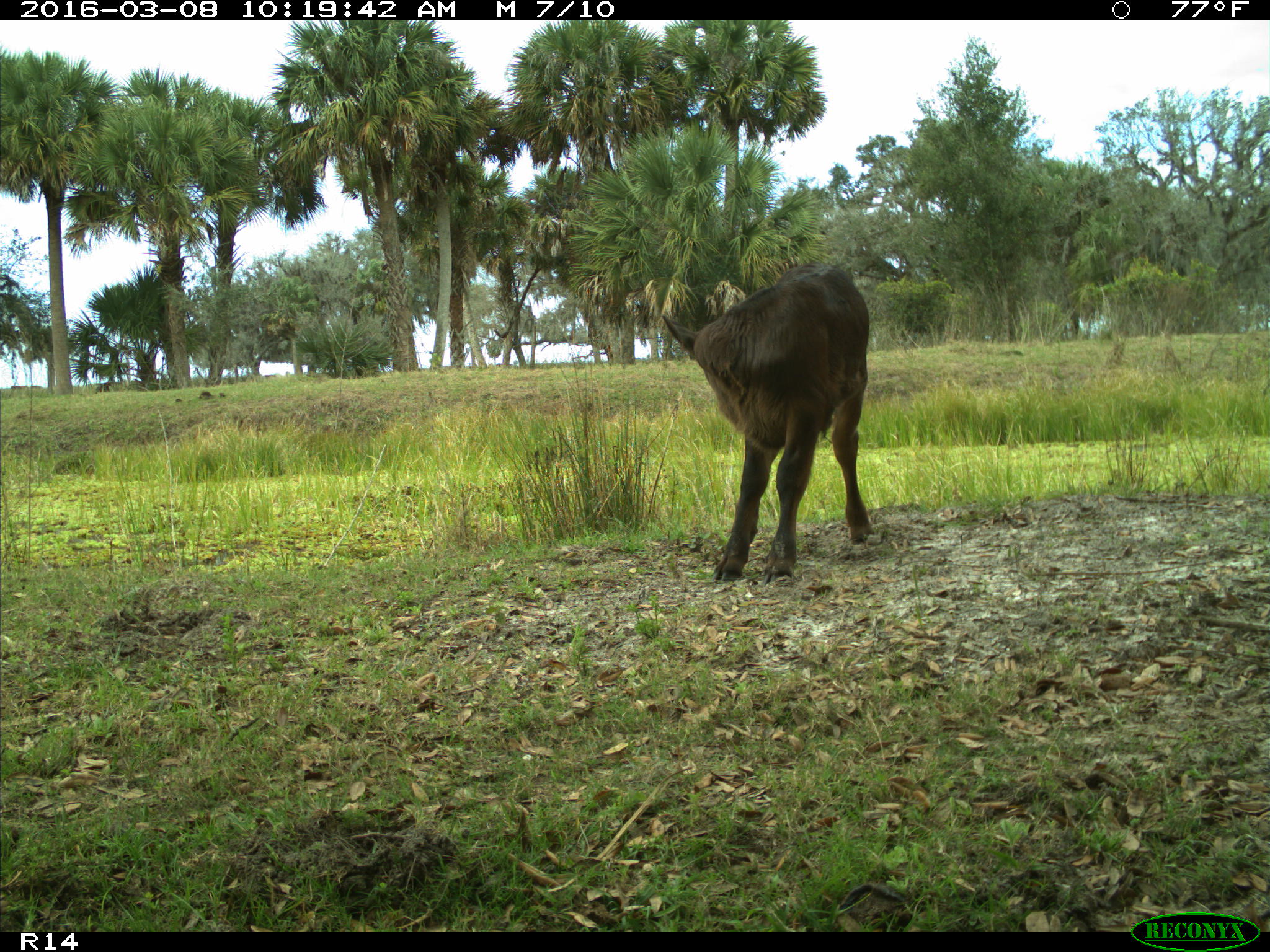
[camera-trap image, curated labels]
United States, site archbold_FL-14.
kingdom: Animalia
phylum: Chordata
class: Mammalia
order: Artiodactyla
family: Bovidae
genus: Bos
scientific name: Bos taurus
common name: domestic cow